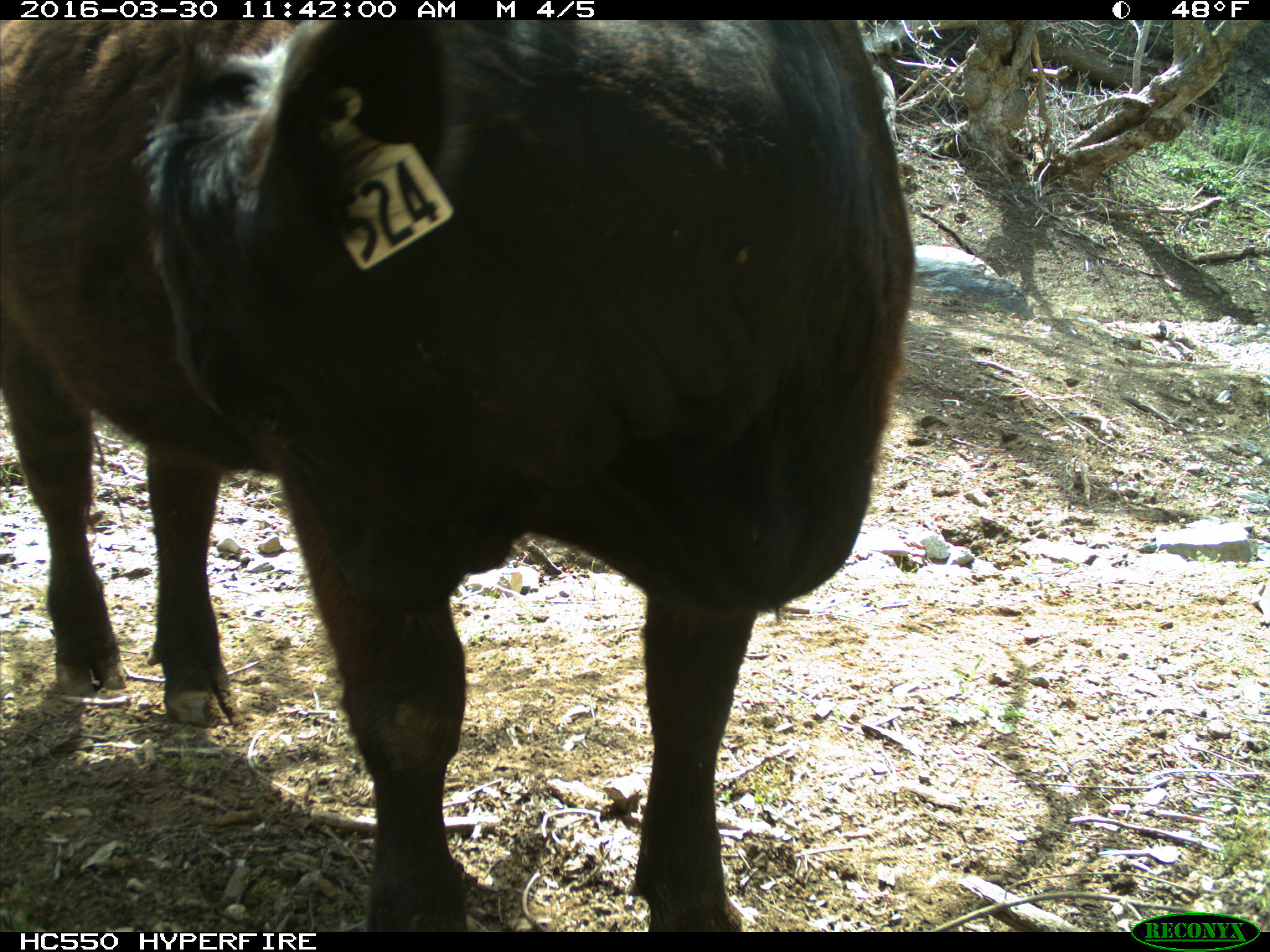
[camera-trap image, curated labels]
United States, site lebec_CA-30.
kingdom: Animalia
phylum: Chordata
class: Mammalia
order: Artiodactyla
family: Bovidae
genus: Bos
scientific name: Bos taurus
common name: domestic cow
Bos taurus (domestic cow).